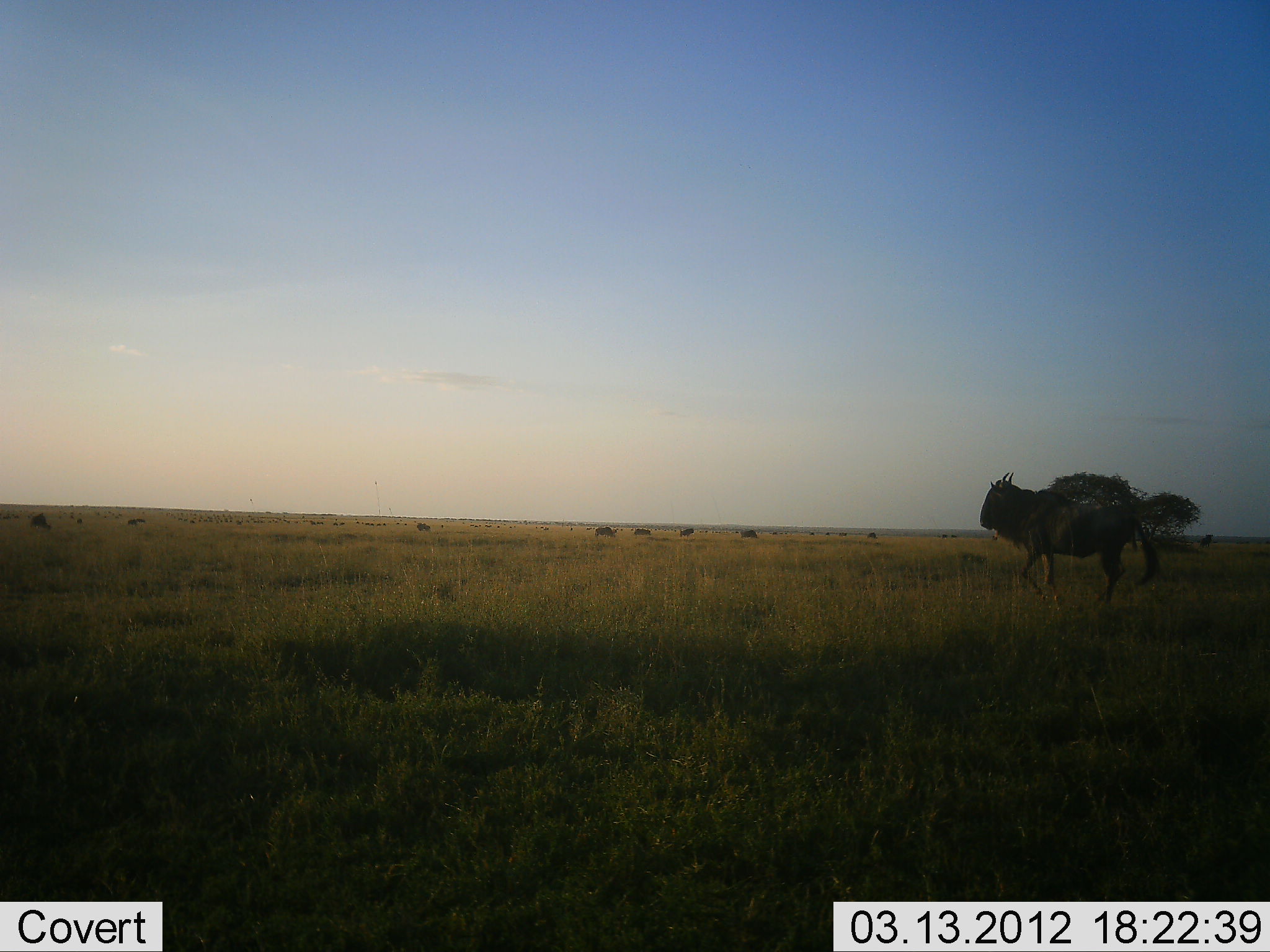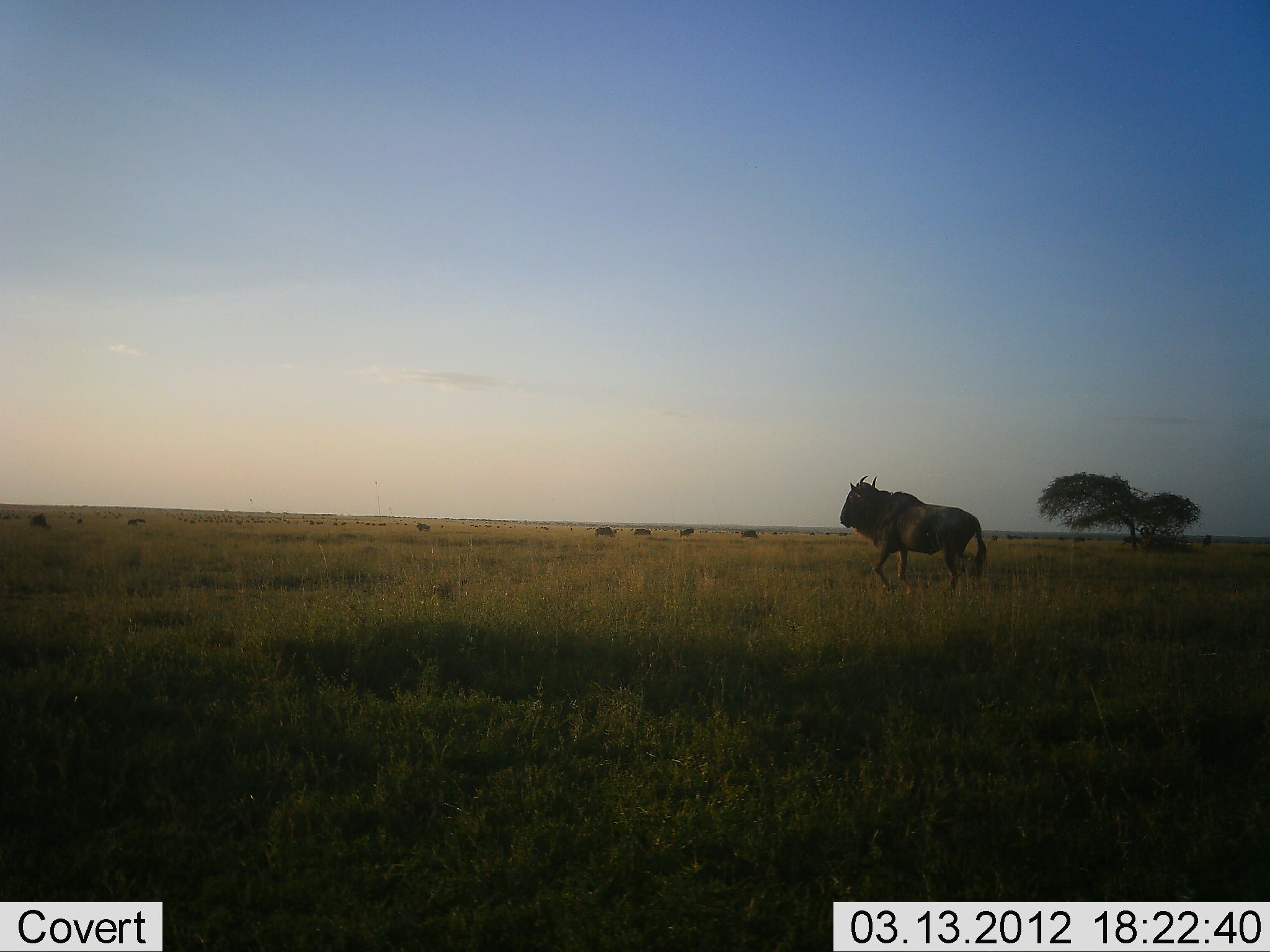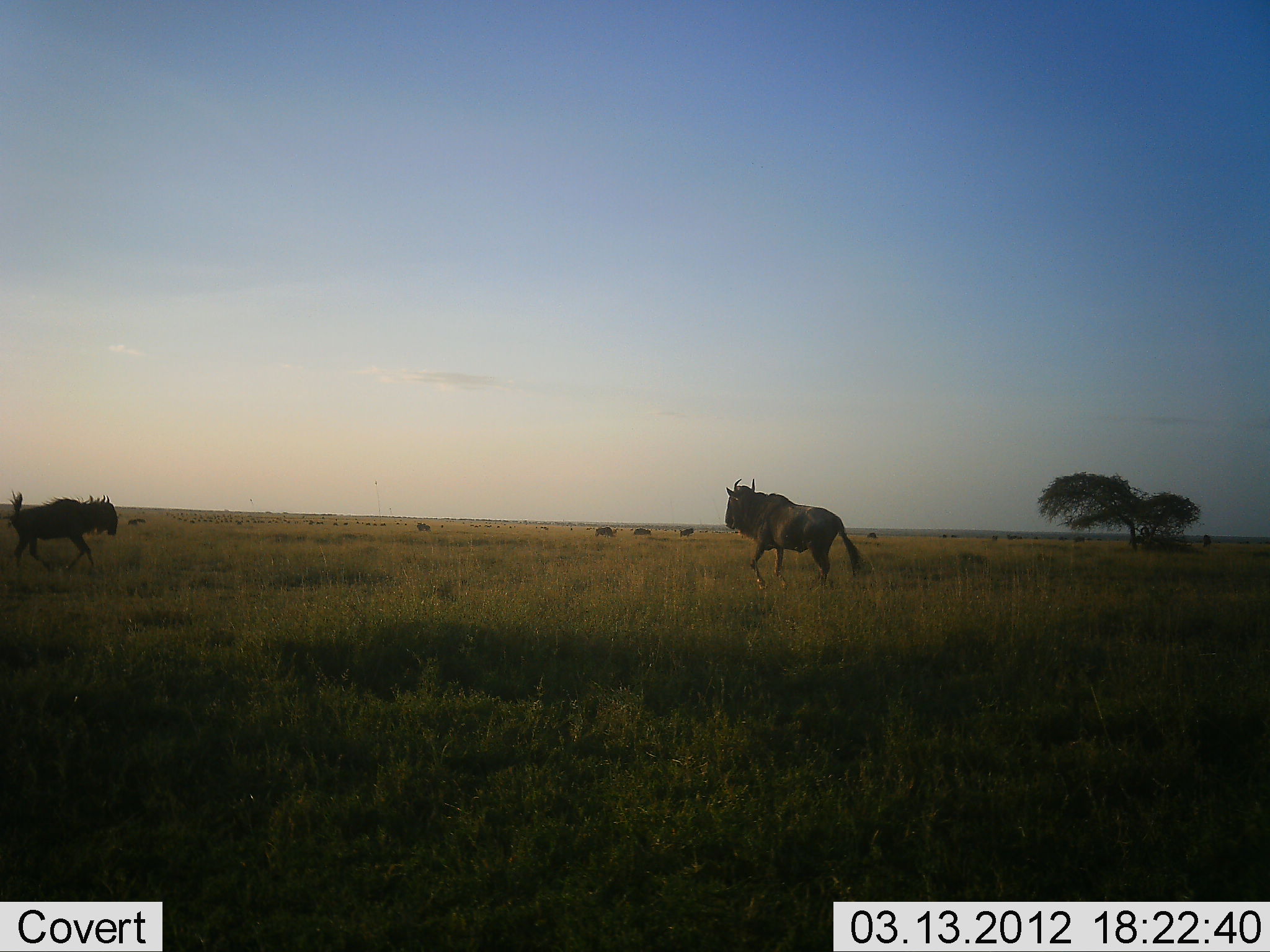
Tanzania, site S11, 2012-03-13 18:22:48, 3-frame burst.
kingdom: Animalia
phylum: Chordata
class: Mammalia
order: Artiodactyla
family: Bovidae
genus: Connochaetes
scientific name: Connochaetes taurinus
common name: blue wildebeest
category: wildebeest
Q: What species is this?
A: Wildebeest (blue wildebeest) (Connochaetes taurinus).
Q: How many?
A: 2.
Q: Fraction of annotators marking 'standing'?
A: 13%.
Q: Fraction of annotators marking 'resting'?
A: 0%.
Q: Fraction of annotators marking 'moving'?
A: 93%.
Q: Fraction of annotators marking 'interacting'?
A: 0%.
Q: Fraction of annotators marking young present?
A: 20%.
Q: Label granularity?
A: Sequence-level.